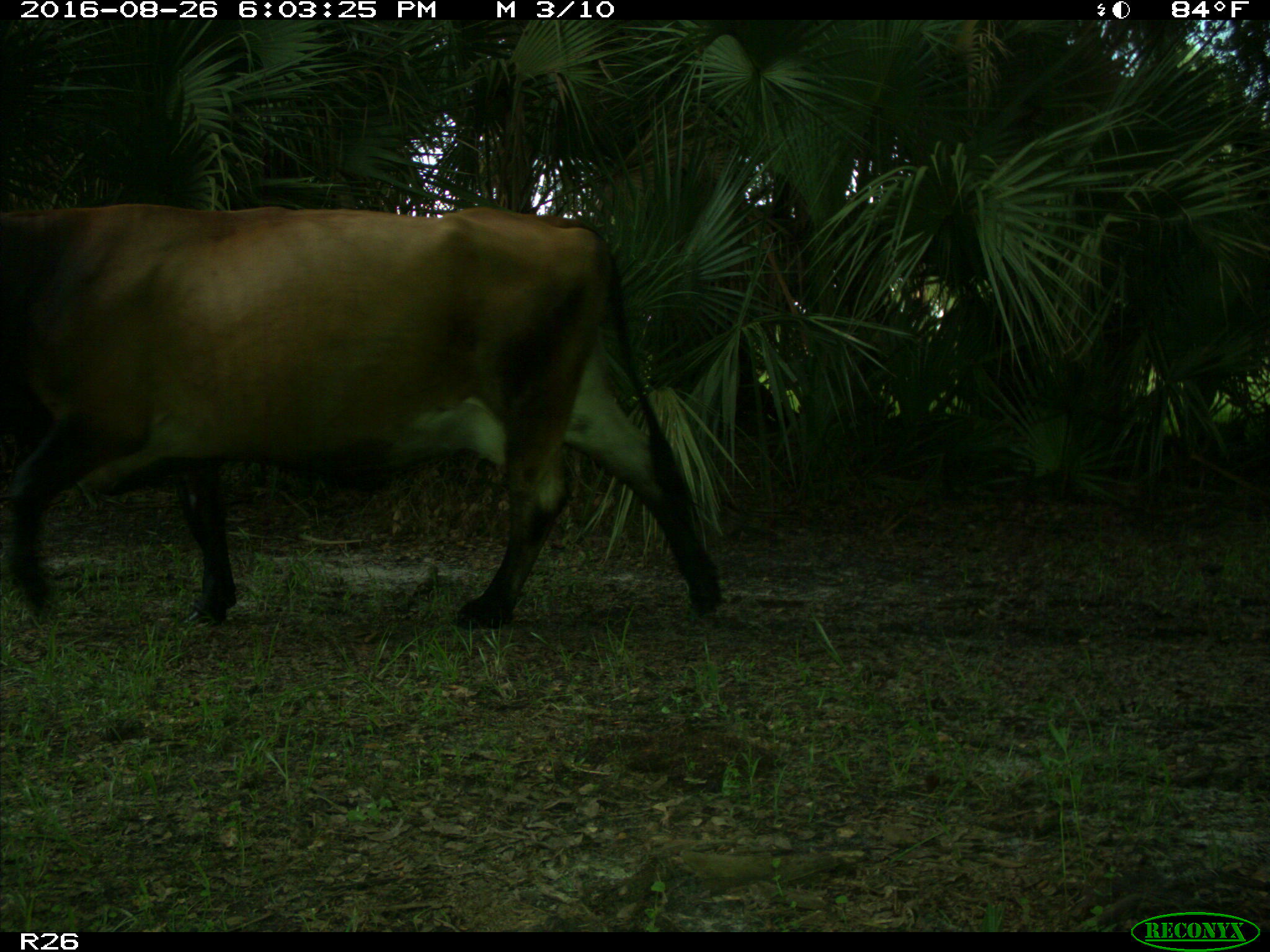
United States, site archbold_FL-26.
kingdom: Animalia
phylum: Chordata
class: Mammalia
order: Artiodactyla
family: Bovidae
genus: Bos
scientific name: Bos taurus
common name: domestic cow